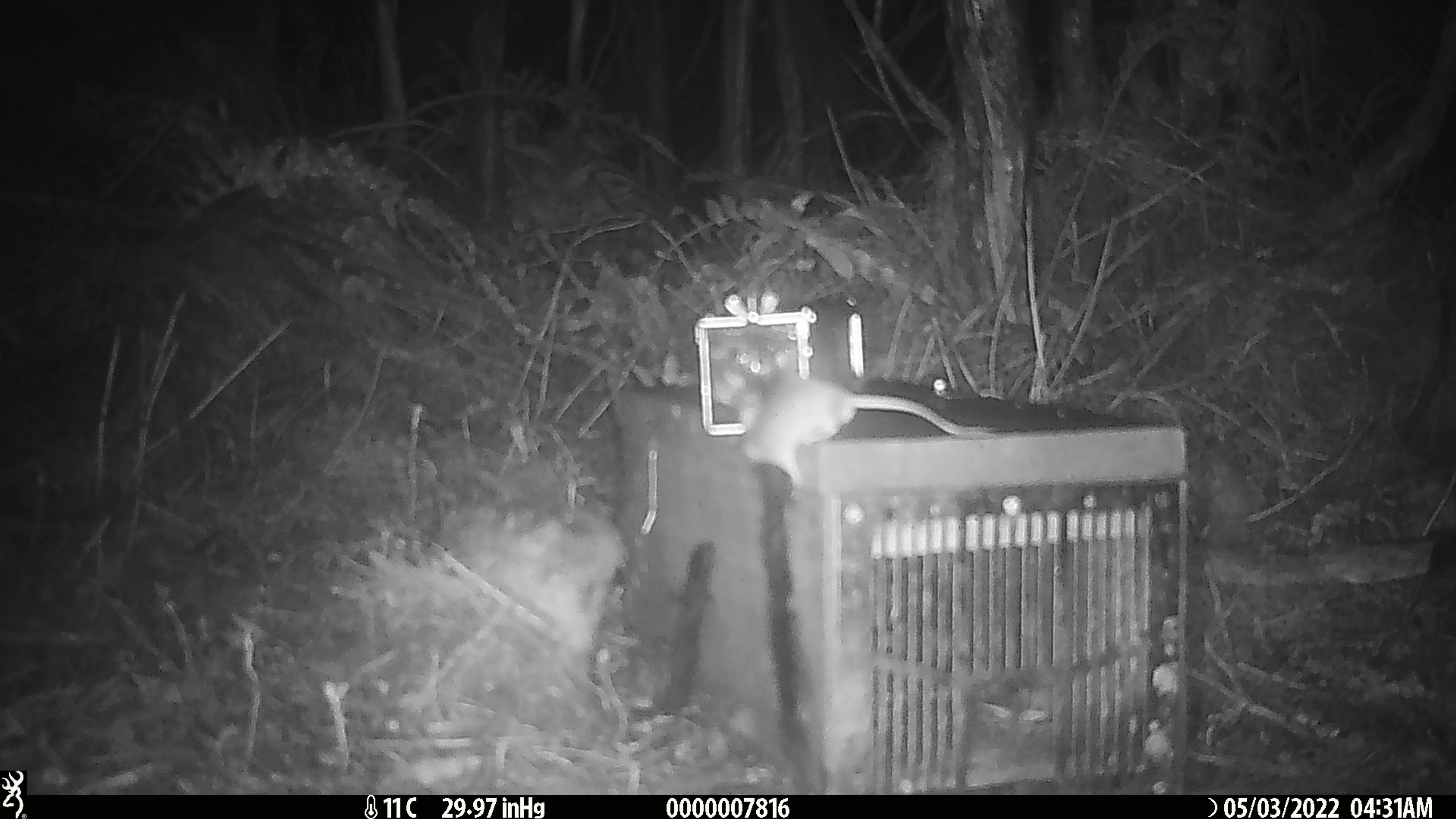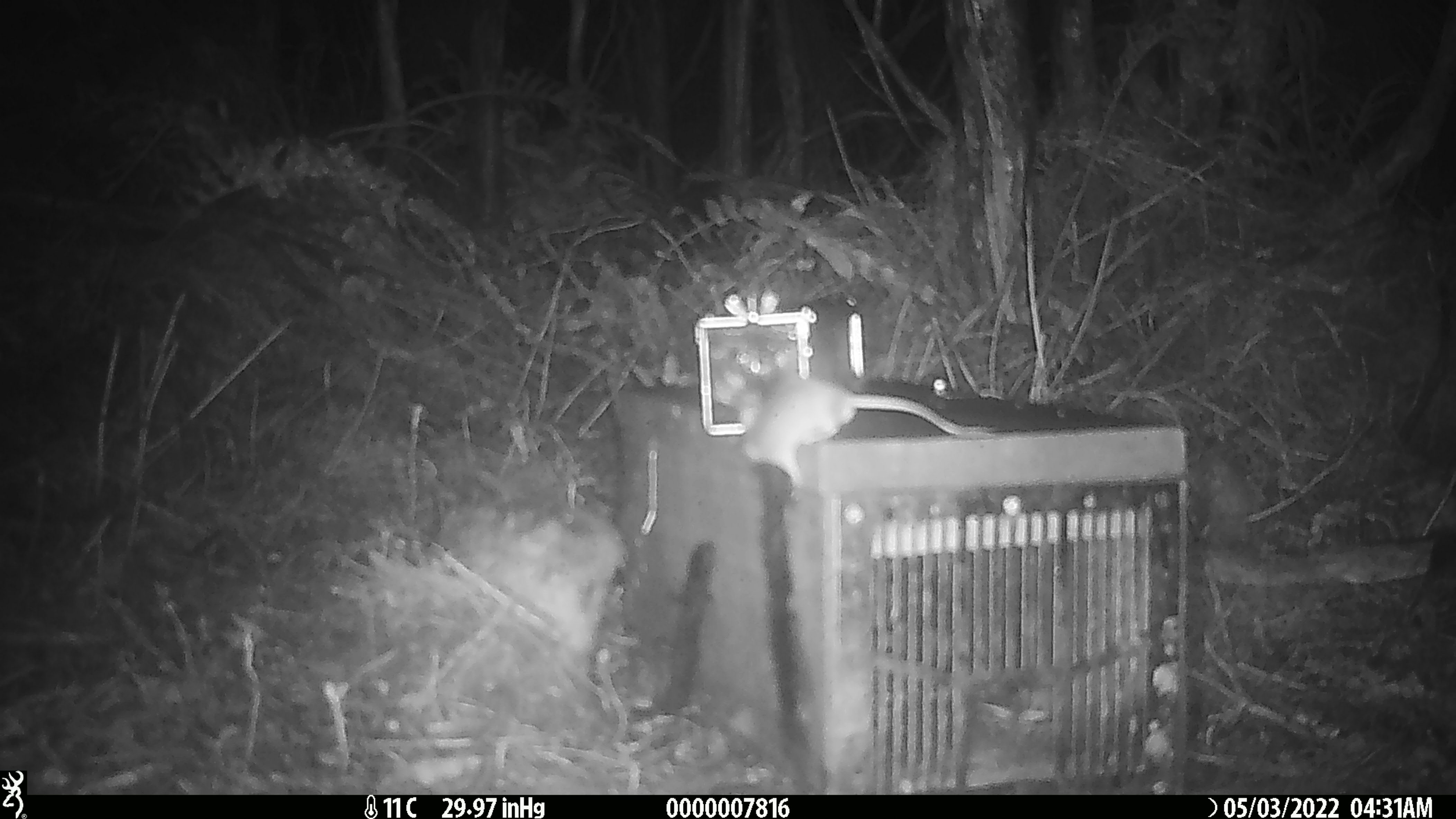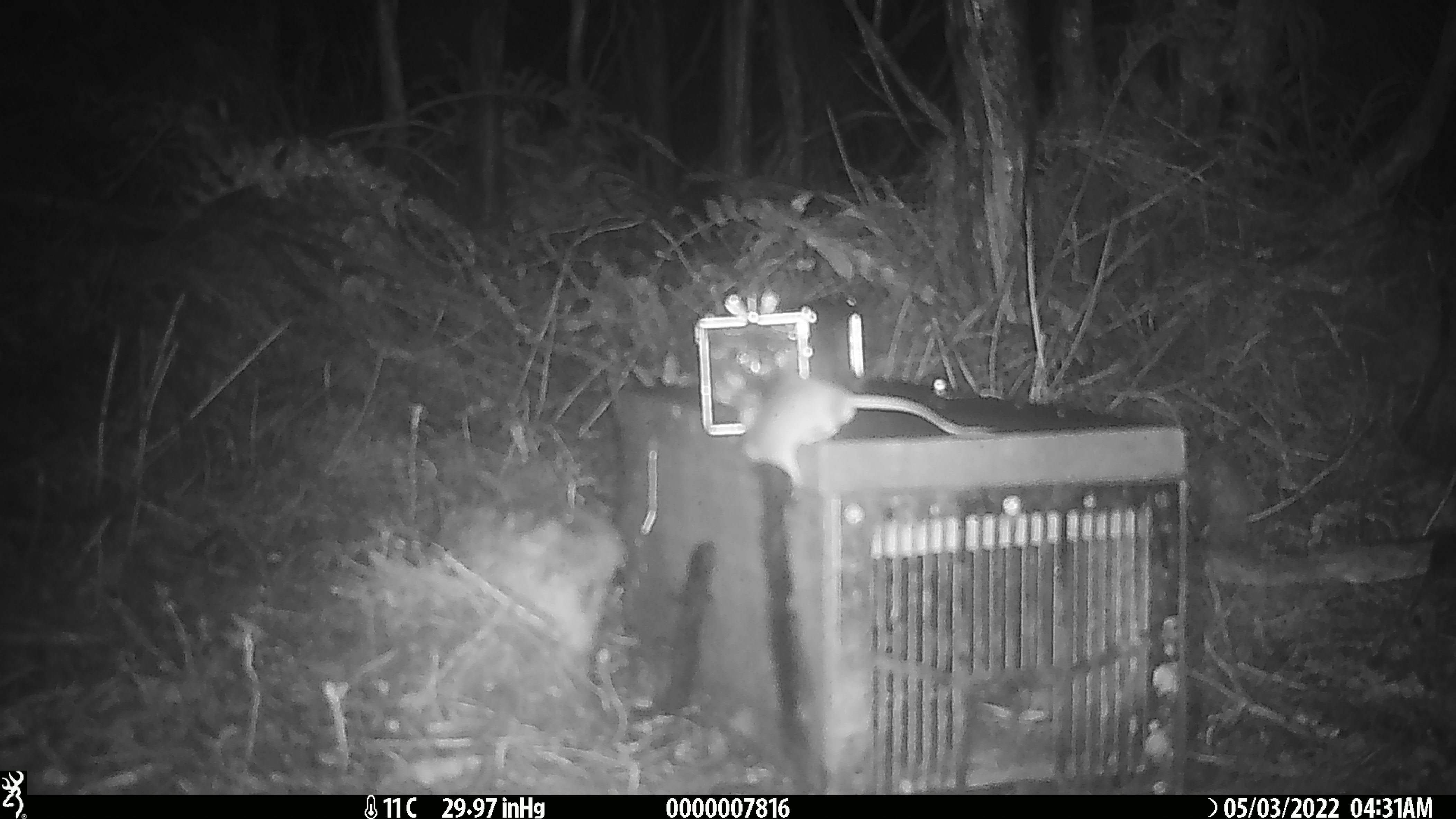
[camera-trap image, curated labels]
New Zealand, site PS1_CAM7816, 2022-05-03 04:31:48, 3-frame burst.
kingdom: Animalia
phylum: Chordata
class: Mammalia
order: Rodentia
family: Muridae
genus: Mus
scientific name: Mus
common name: mouse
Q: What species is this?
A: Mouse (Mus).